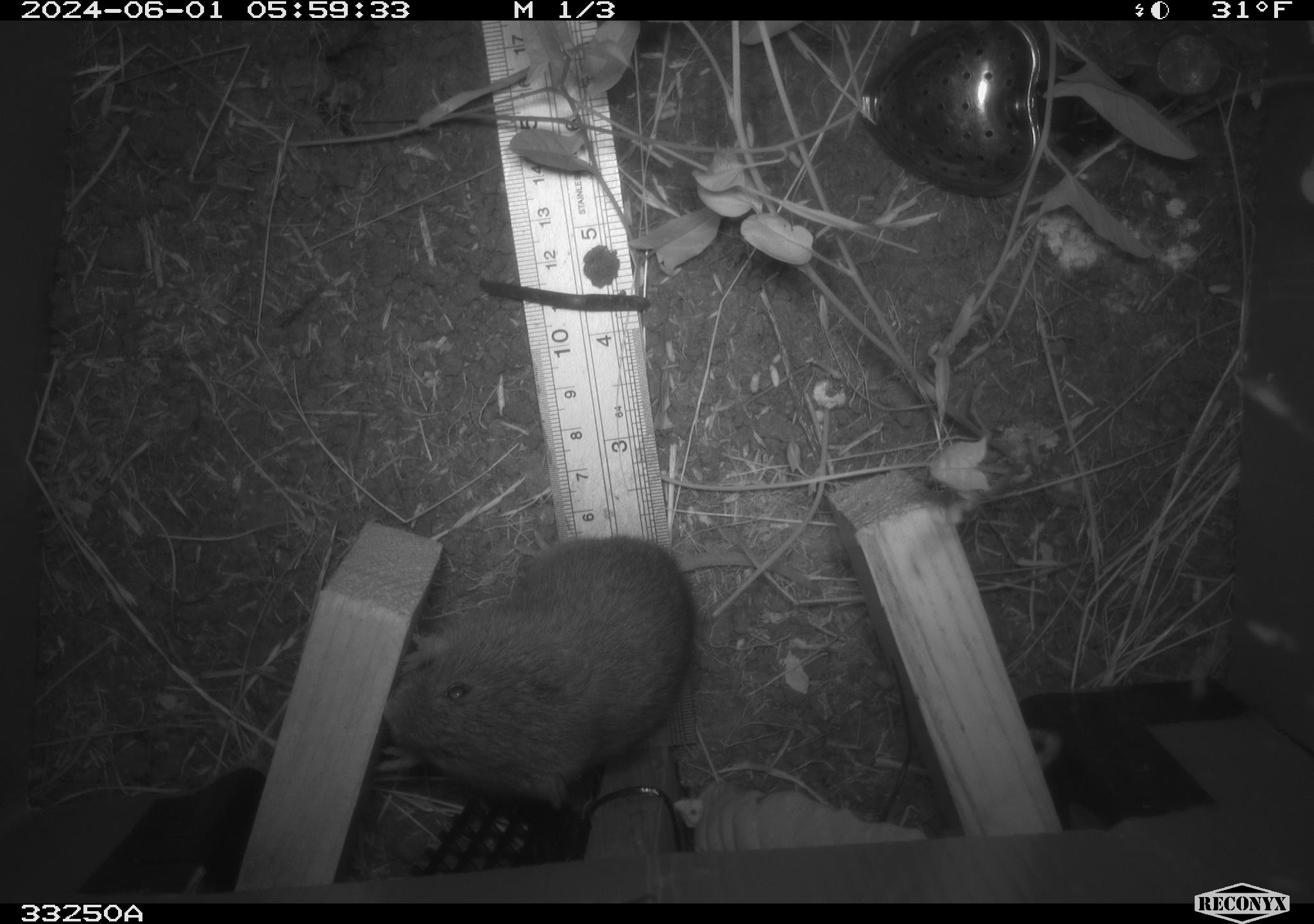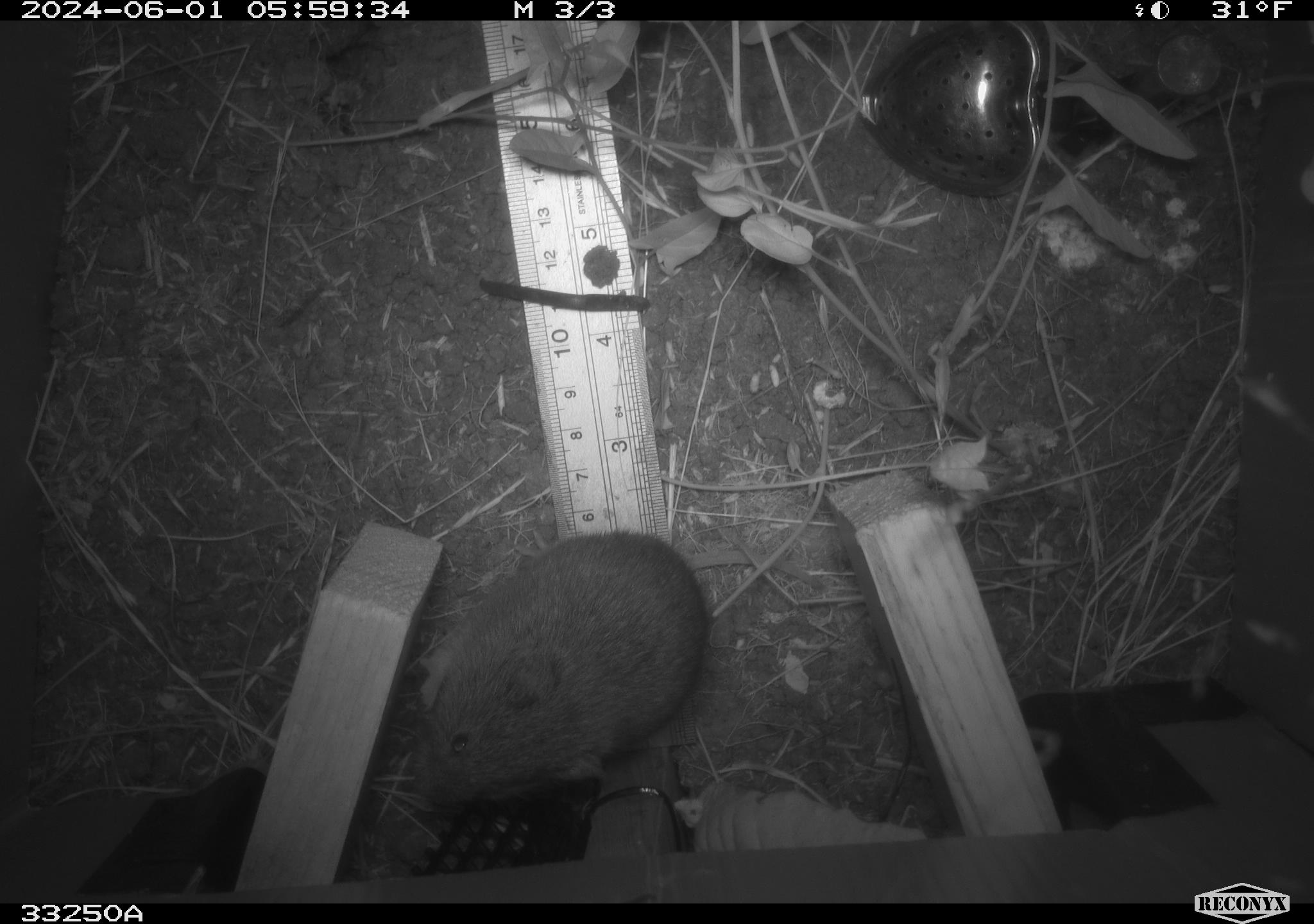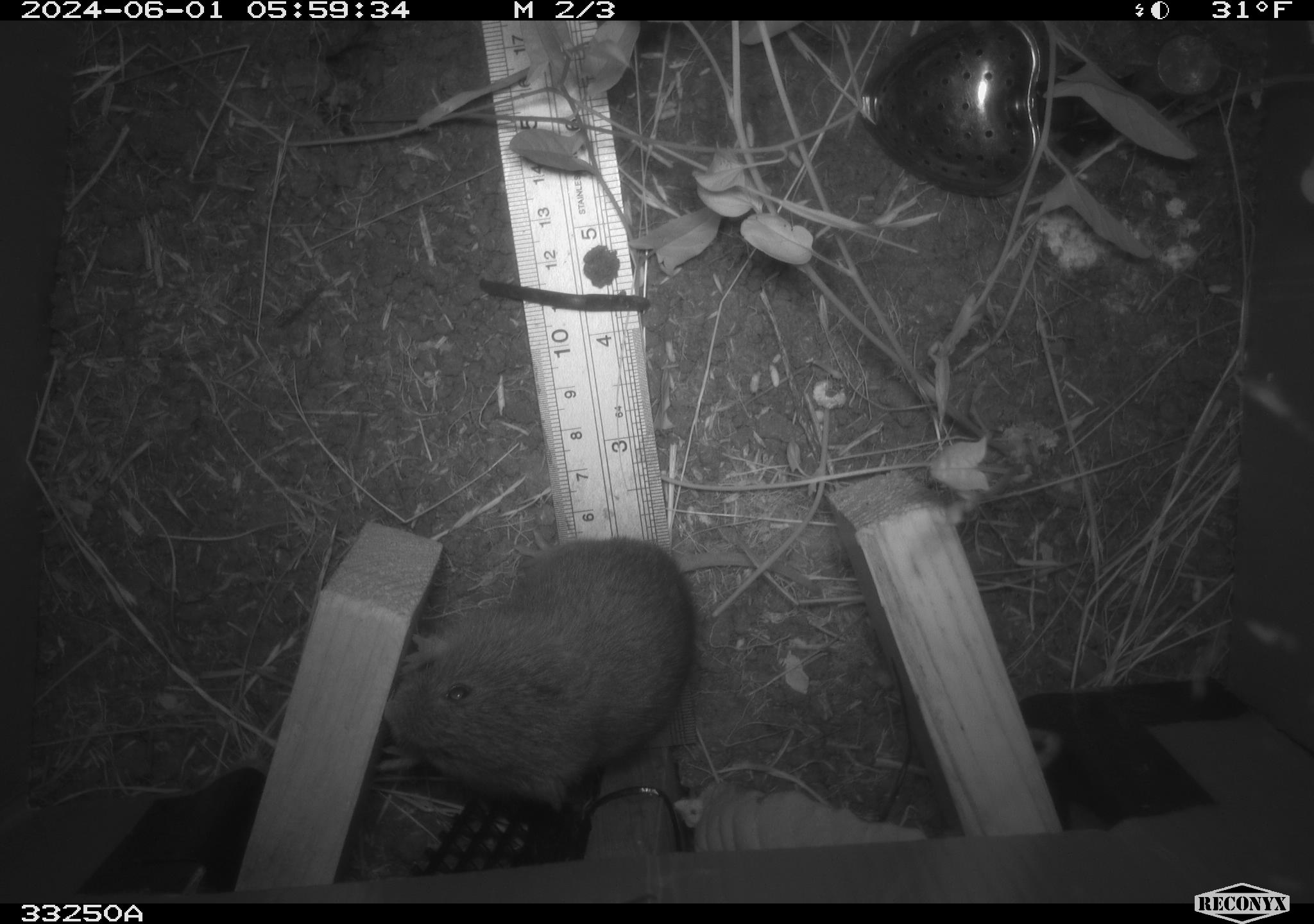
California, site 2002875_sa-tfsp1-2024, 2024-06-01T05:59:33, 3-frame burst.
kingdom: Animalia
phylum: Chordata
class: Mammalia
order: Rodentia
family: Cricetidae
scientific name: Arvicolinae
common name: voles, lemmings, and muskrats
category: arvicolinae subfamily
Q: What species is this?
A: Arvicolinae subfamily (voles, lemmings, and muskrats) (Arvicolinae).